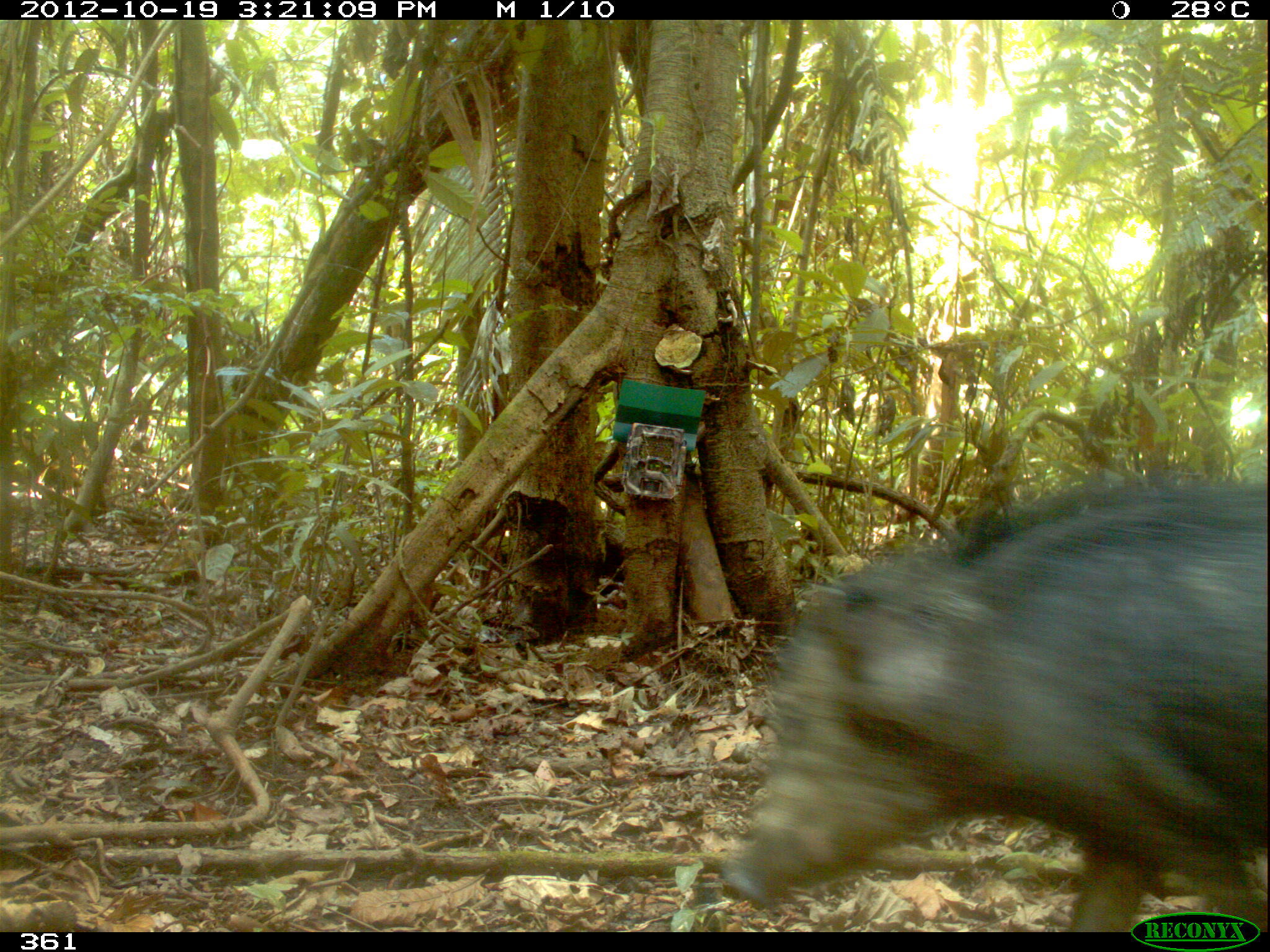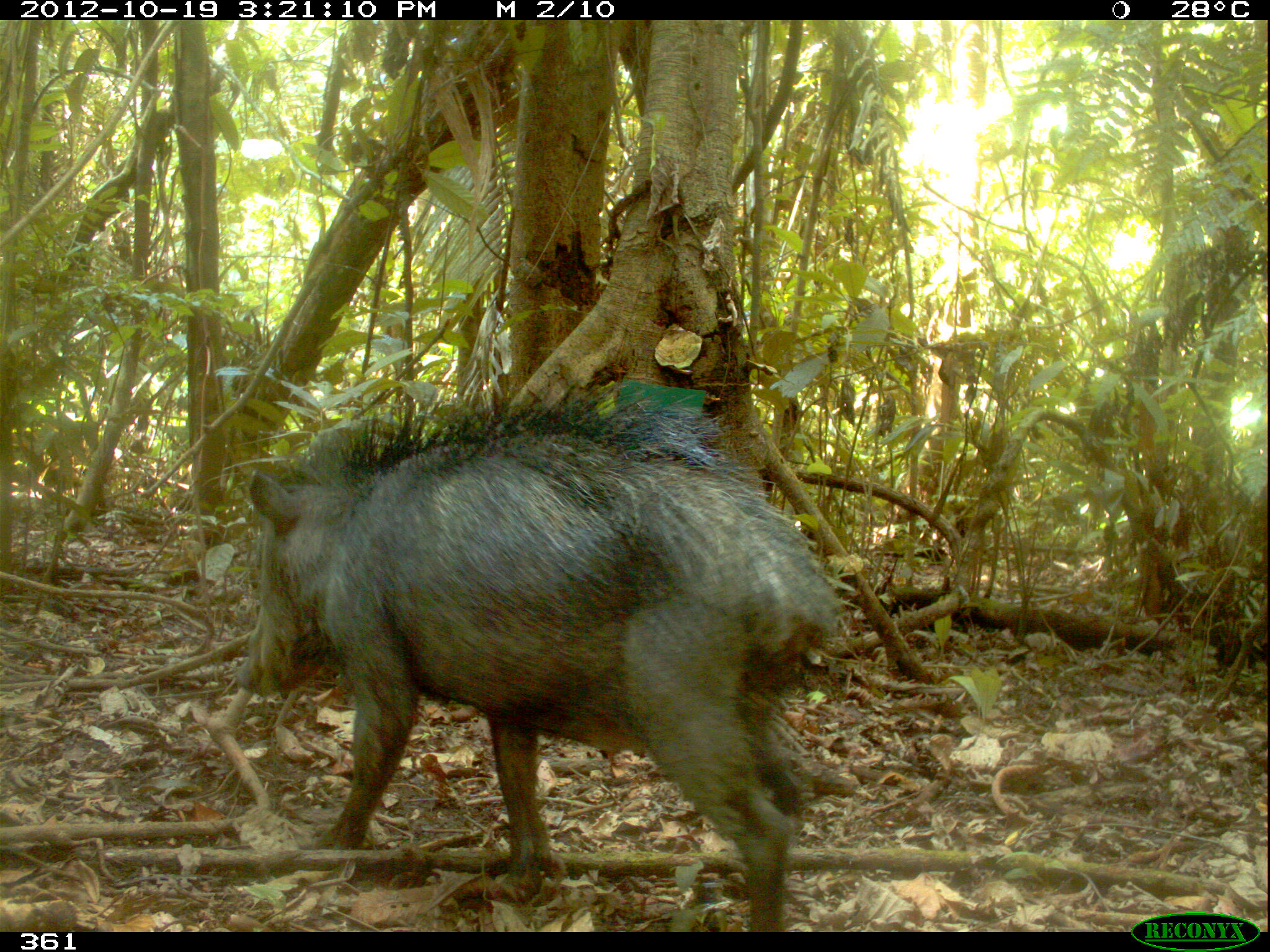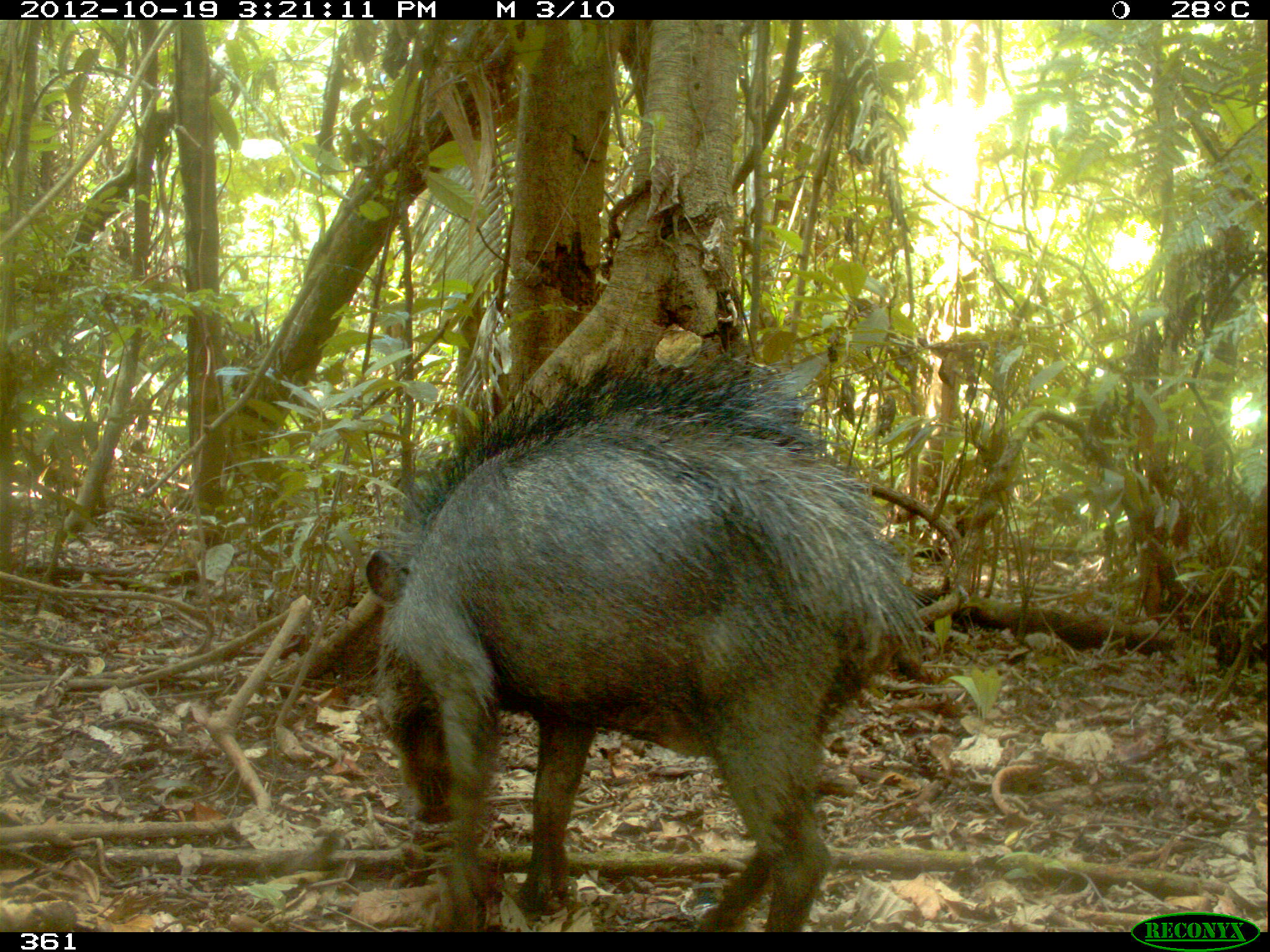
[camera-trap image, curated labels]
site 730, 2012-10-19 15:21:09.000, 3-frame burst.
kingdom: Animalia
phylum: Chordata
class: Mammalia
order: Artiodactyla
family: Tayassuidae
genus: Tayassu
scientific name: Tayassu pecari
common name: white-lipped peccary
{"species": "Tayassu pecari (white-lipped peccary)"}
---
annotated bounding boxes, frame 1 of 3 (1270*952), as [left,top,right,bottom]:
tayassu pecari: [714,471,1270,932]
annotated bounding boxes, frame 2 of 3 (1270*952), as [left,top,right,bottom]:
tayassu pecari: [230,378,850,931]